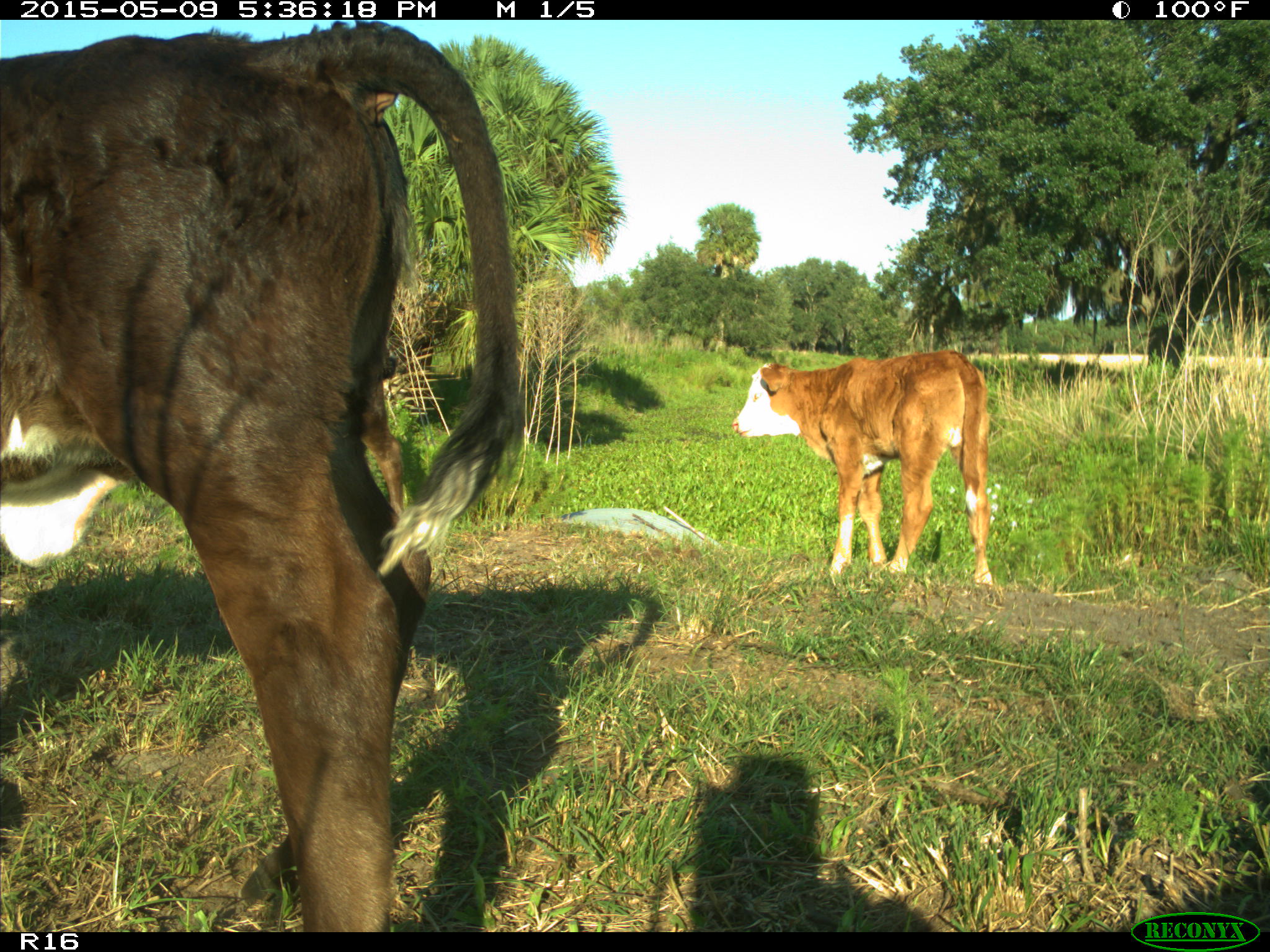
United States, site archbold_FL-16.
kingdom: Animalia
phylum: Chordata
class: Mammalia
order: Artiodactyla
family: Suidae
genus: Sus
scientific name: Sus scrofa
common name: wild boar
Sus scrofa (wild boar).